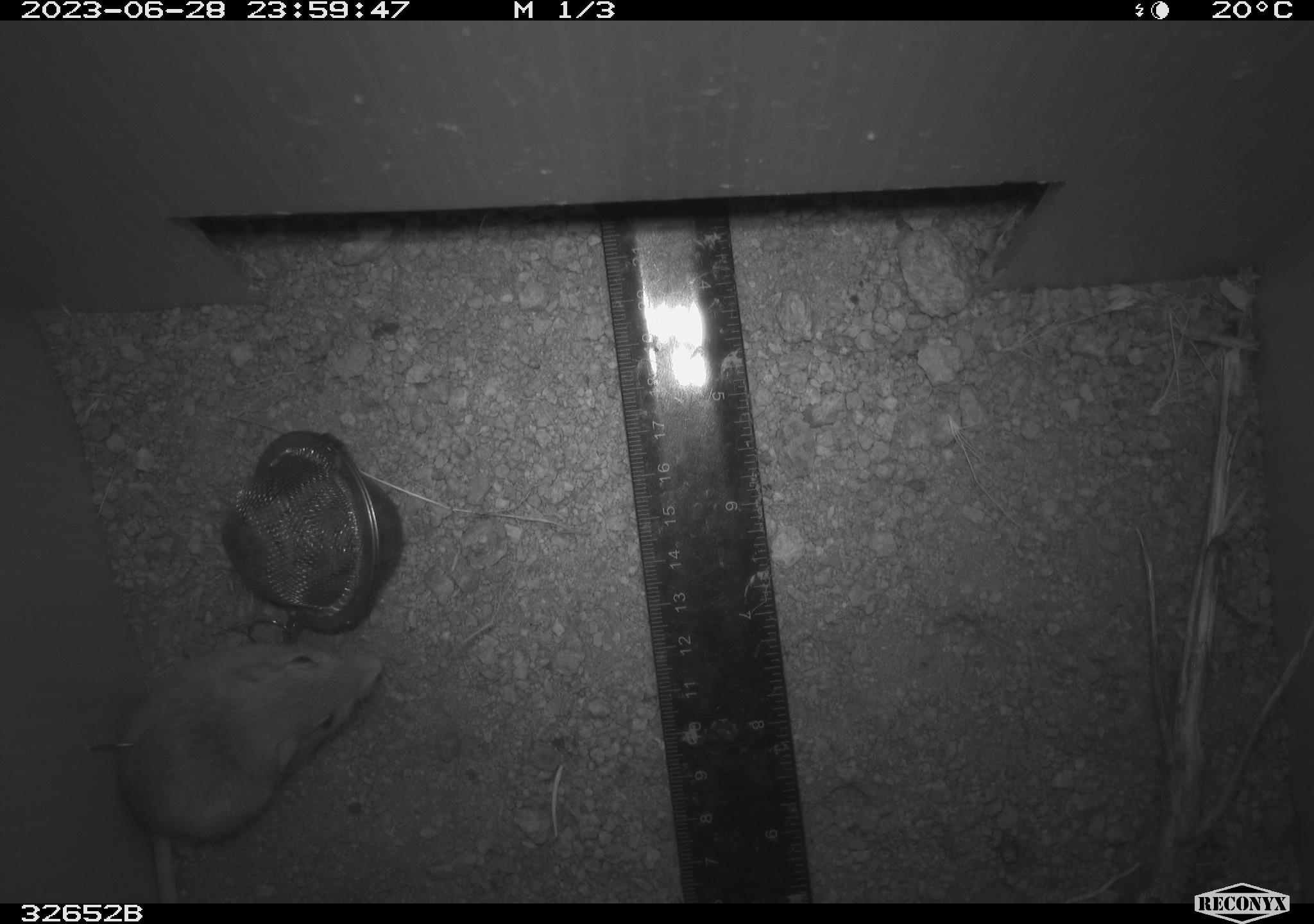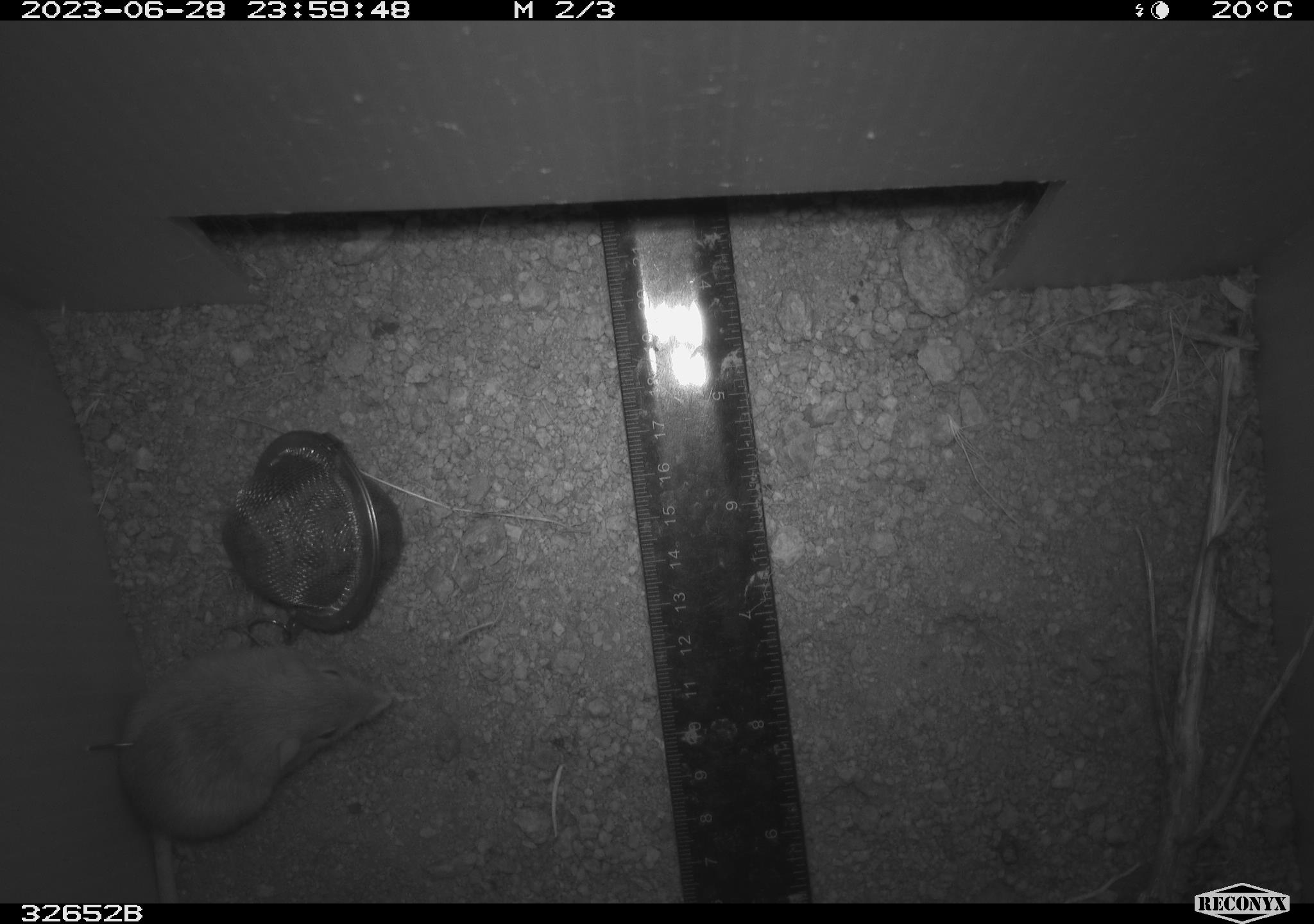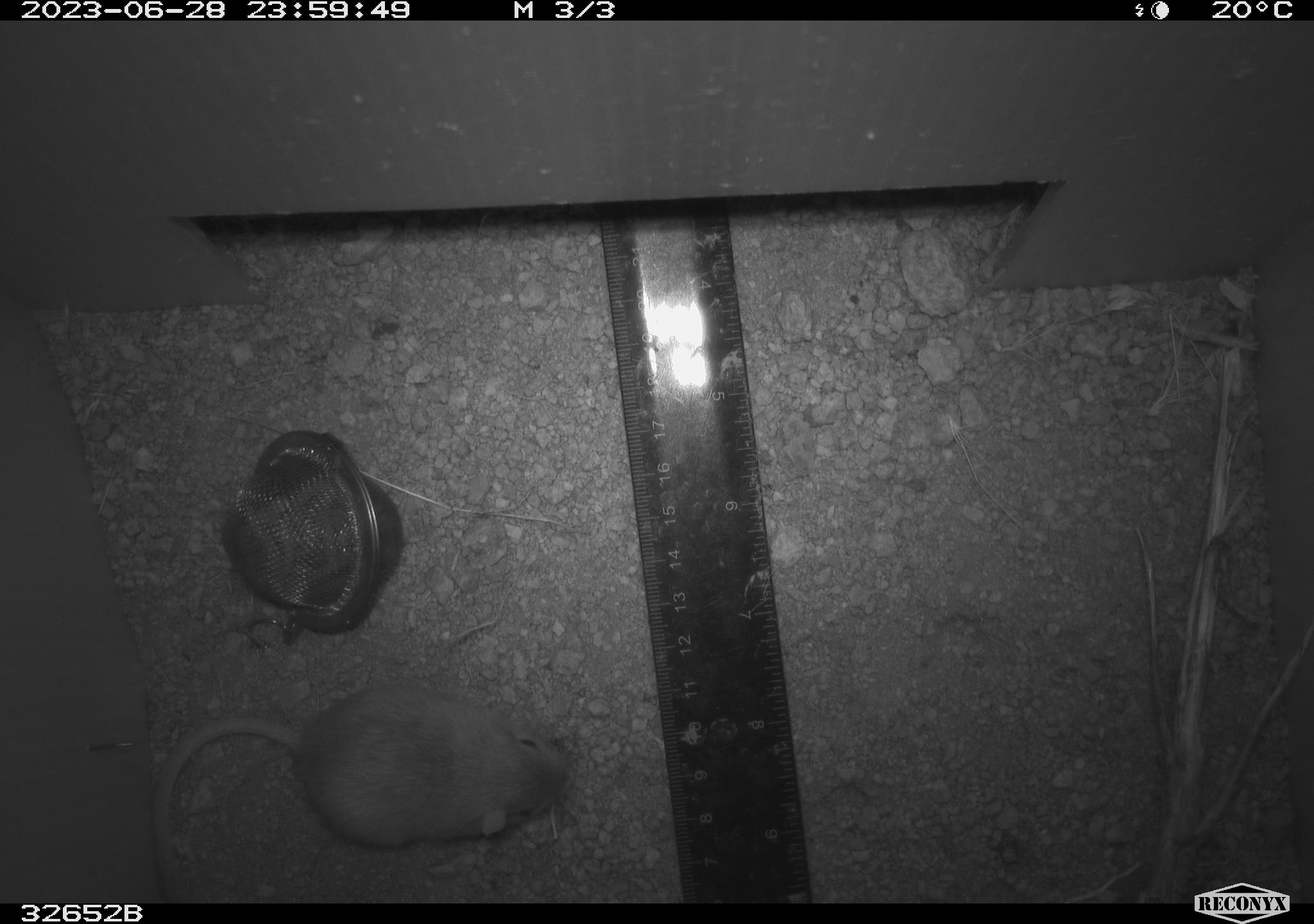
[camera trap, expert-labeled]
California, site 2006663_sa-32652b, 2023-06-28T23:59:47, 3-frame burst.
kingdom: Animalia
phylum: Chordata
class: Mammalia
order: Rodentia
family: Heteromyidae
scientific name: Heteromyidae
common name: kangaroo rats and pocket mice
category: heteromyidae family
Heteromyidae family (kangaroo rats and pocket mice) (Heteromyidae).